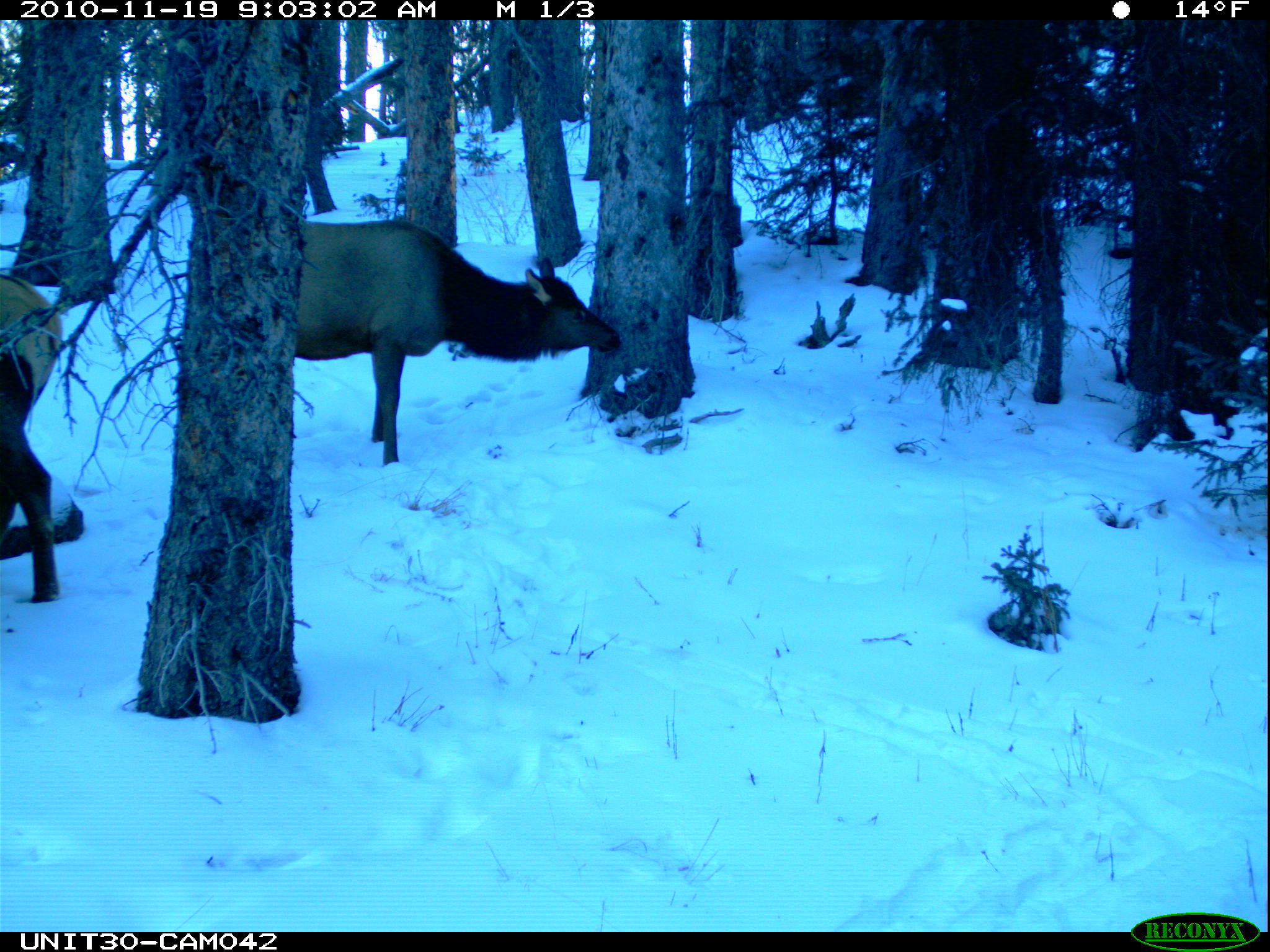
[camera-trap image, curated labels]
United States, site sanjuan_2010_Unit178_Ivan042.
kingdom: Animalia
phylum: Chordata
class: Mammalia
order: Artiodactyla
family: Cervidae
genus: Cervus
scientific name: Cervus elaphus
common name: red deer